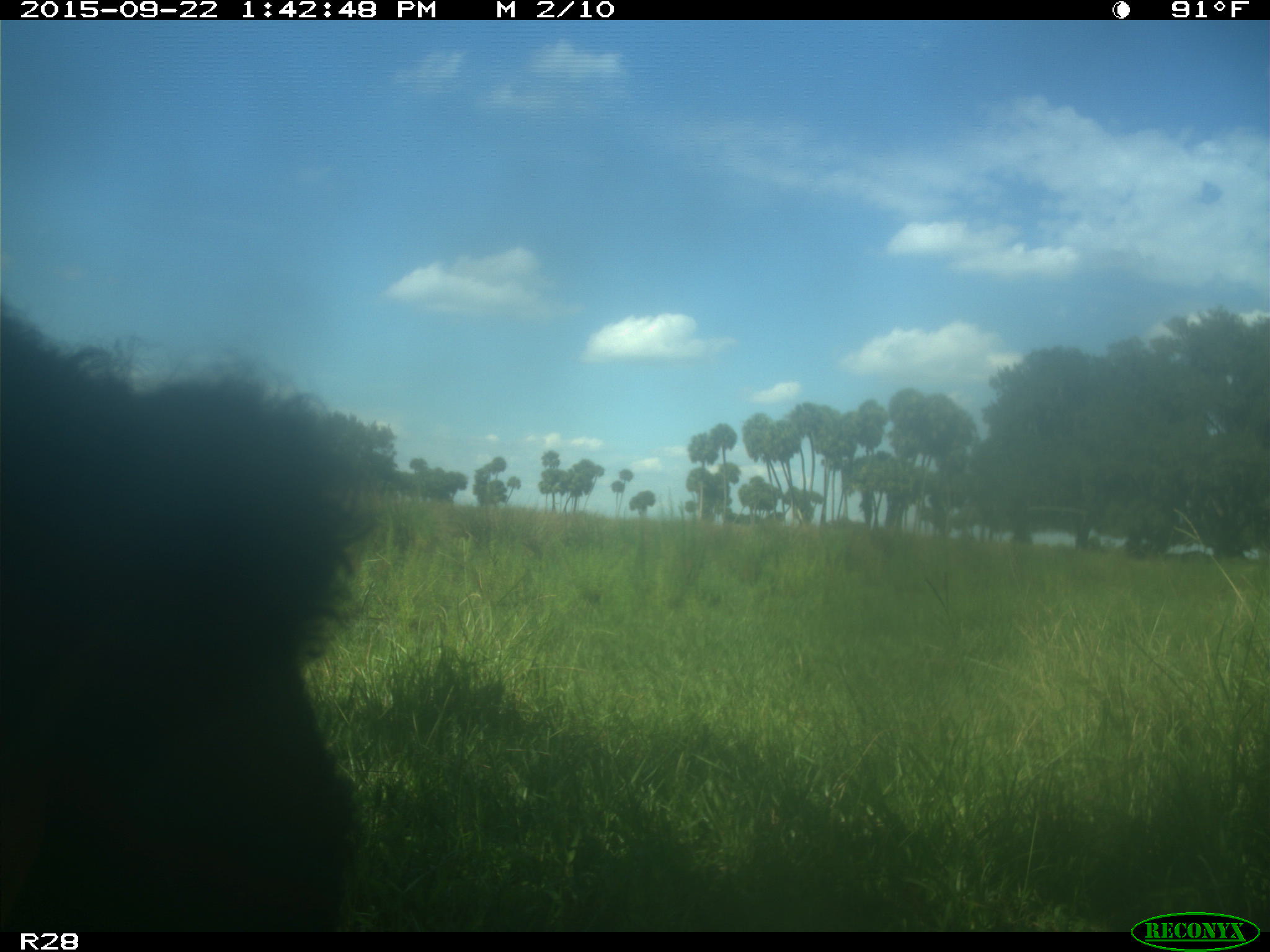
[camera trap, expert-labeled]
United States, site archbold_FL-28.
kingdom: Animalia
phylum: Chordata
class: Mammalia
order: Artiodactyla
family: Bovidae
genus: Bos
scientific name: Bos taurus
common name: domestic cow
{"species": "Bos taurus (domestic cow)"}